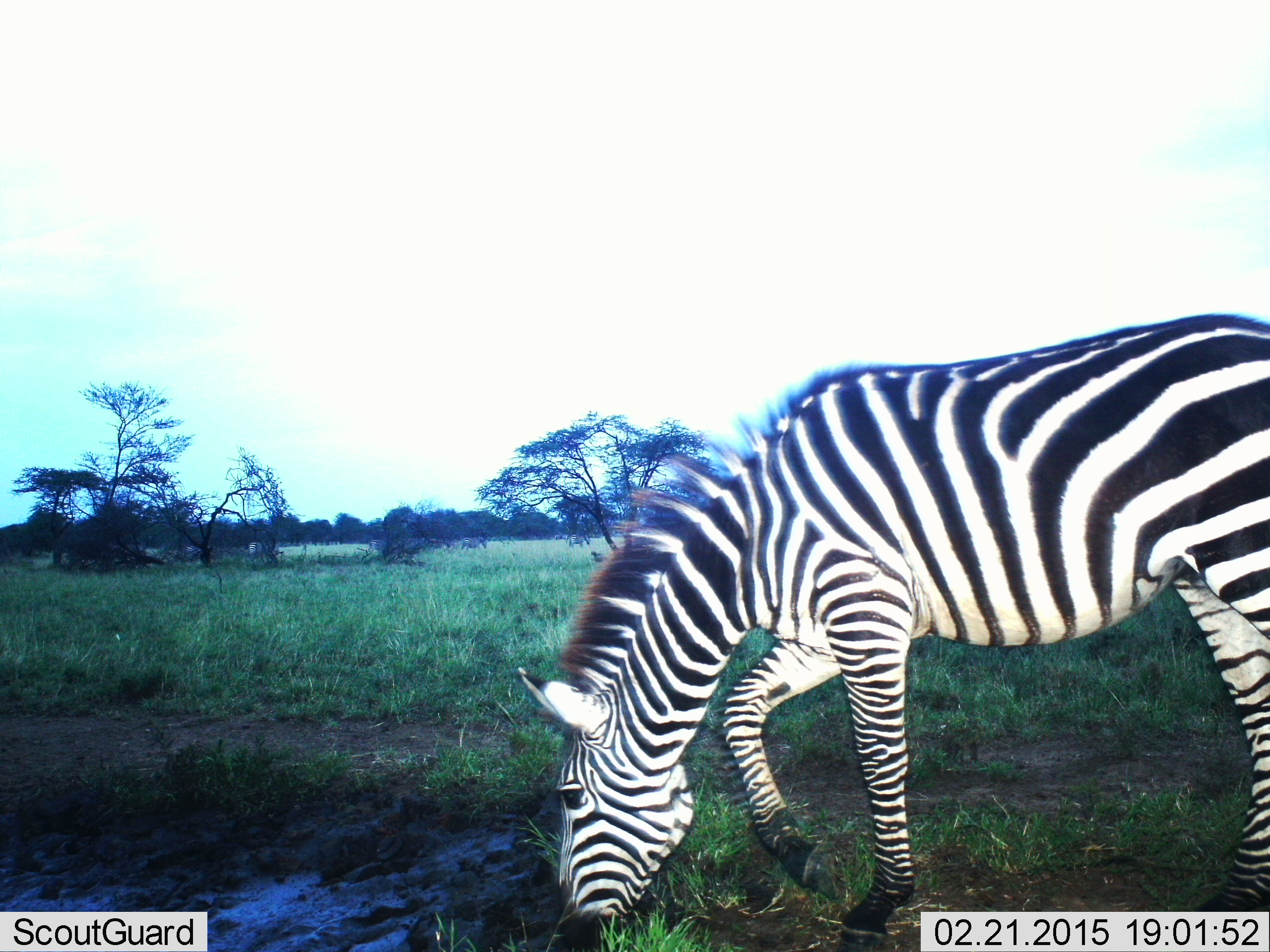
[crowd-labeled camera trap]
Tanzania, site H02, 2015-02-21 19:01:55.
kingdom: Animalia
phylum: Chordata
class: Mammalia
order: Perissodactyla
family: Equidae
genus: Equus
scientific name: Equus quagga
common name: plains zebra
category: zebra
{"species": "zebra (plains zebra) (Equus quagga)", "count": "1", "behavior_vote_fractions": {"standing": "30%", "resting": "0%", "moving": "0%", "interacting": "0%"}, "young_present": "0%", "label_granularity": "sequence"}